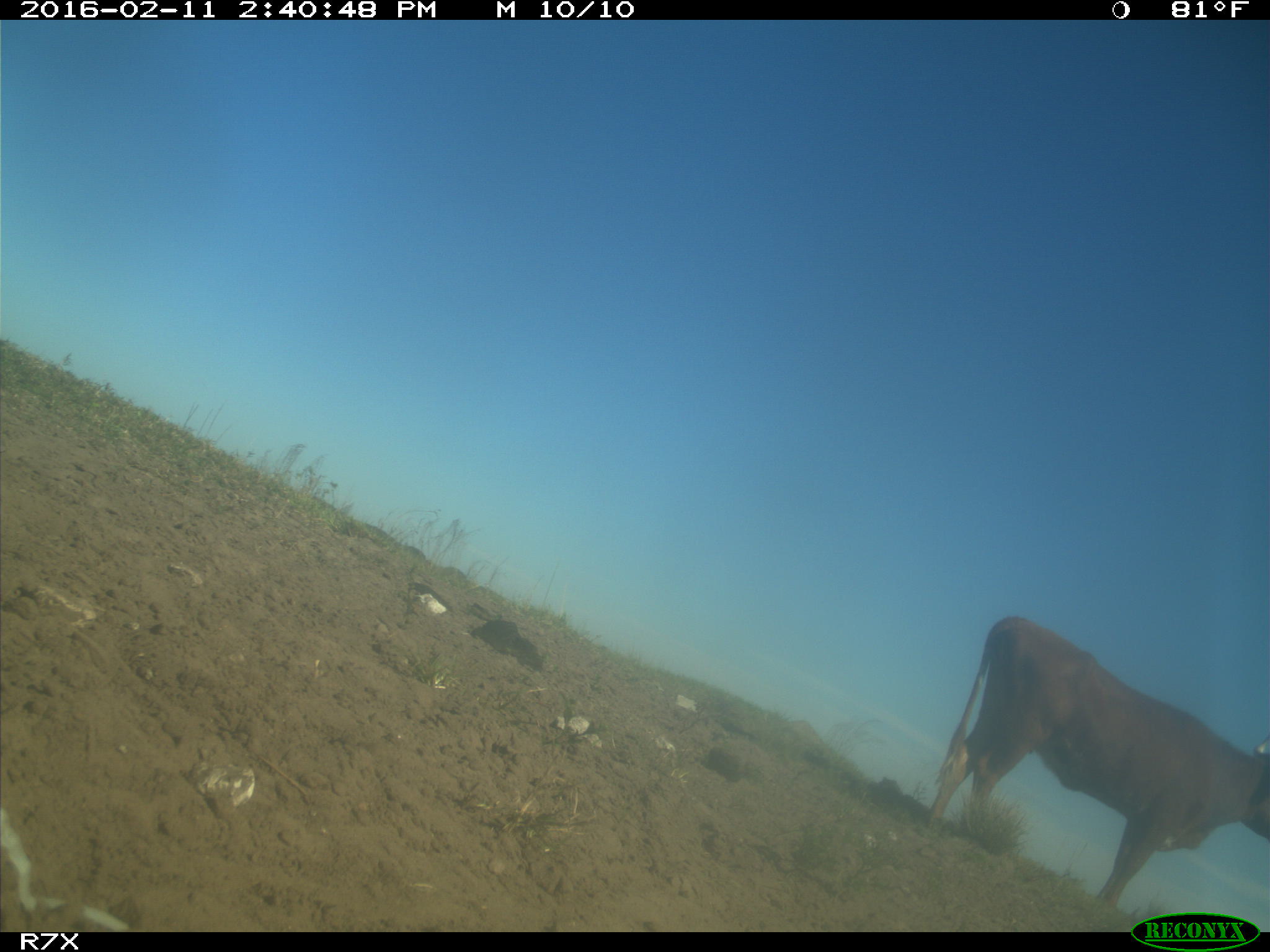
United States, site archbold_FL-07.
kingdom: Animalia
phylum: Chordata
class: Mammalia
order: Artiodactyla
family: Bovidae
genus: Bos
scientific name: Bos taurus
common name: domestic cow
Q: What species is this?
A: Bos taurus (domestic cow).